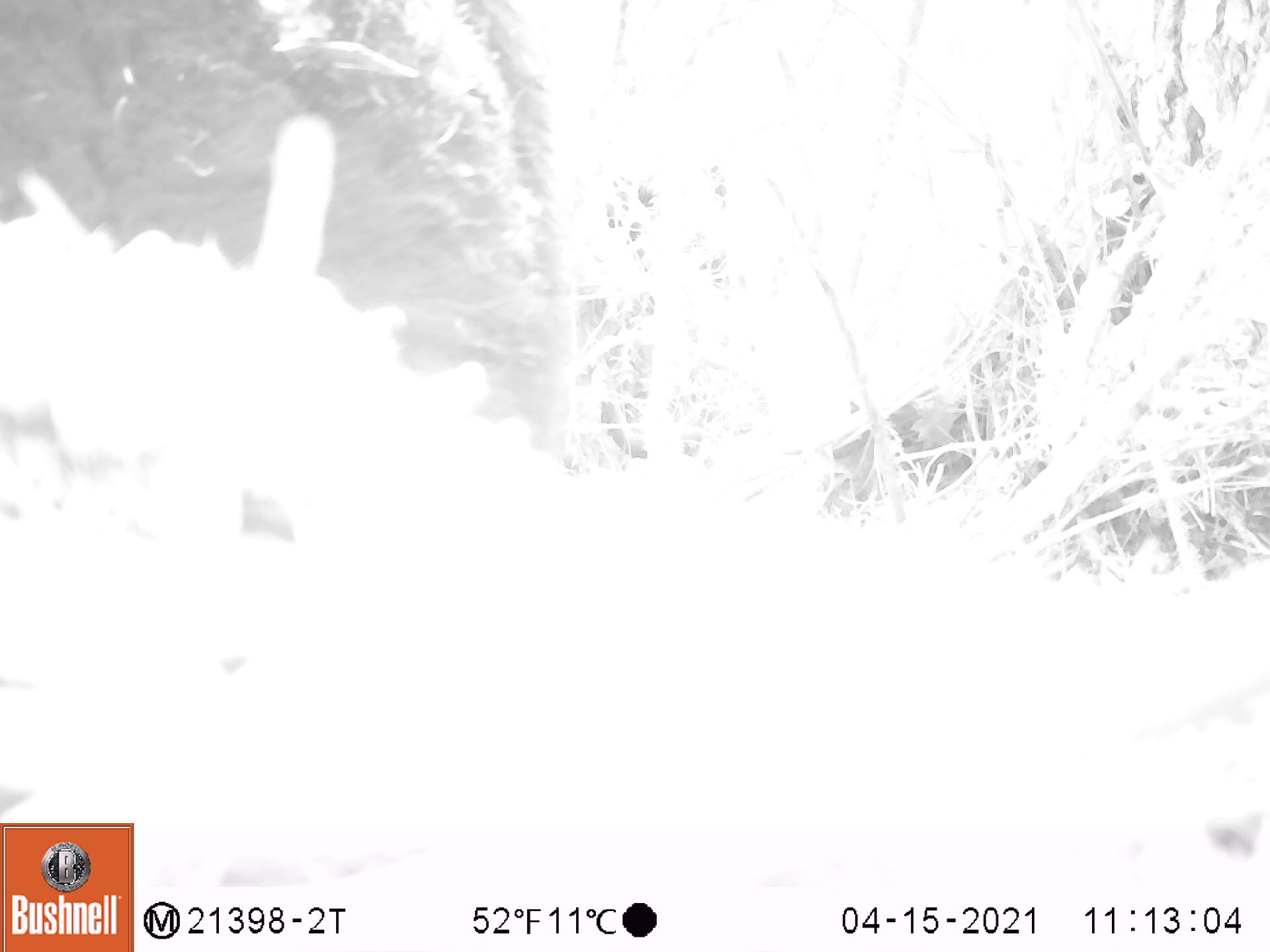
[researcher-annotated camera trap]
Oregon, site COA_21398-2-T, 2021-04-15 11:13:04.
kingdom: Animalia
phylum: Chordata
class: Mammalia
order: Carnivora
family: Ursidae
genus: Ursus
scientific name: Ursus americanus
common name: american black bear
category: black bear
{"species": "black bear (american black bear) (Ursus americanus)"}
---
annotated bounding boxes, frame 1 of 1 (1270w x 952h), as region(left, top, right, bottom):
black bear: region(2, 0, 601, 490)